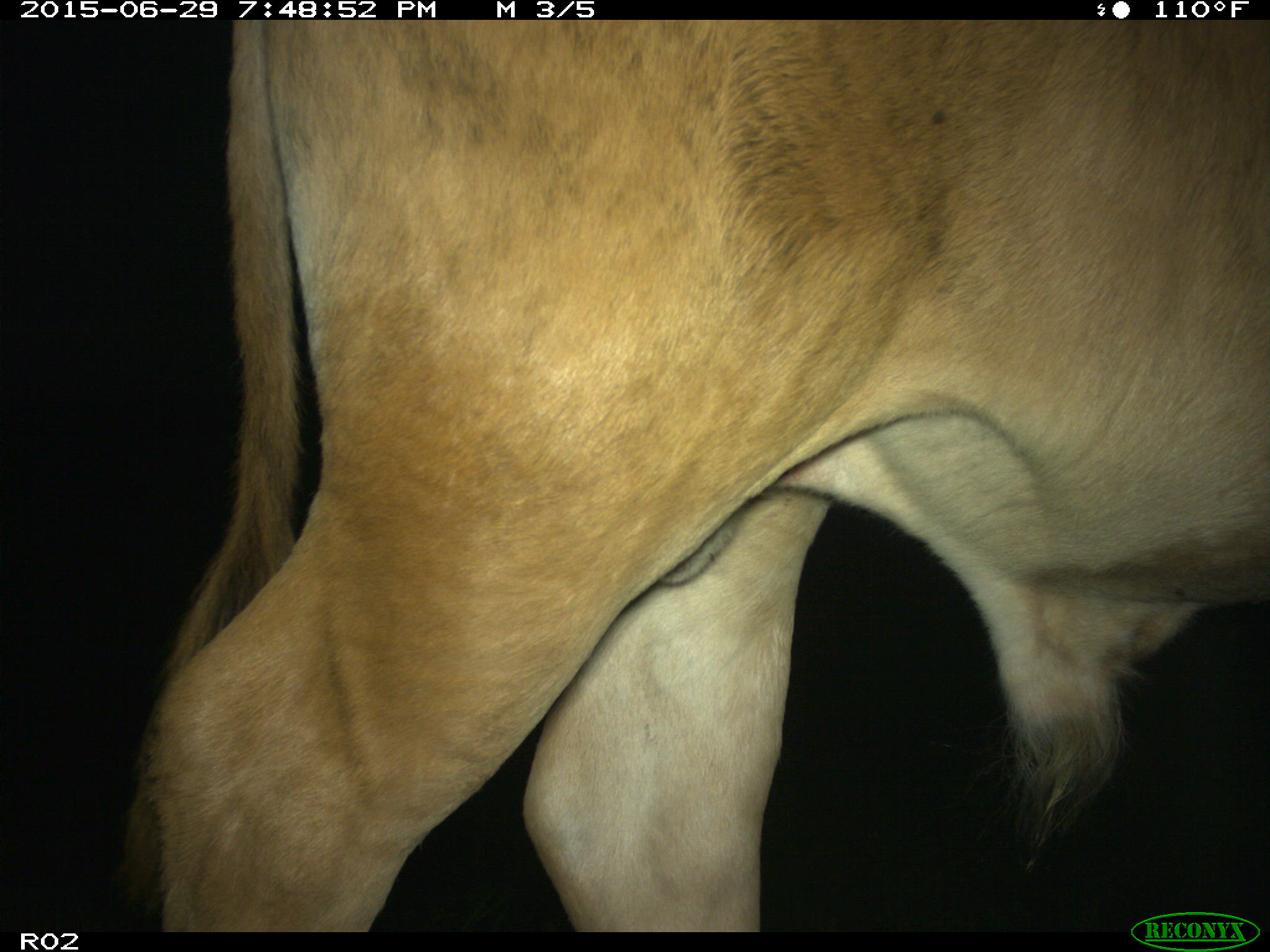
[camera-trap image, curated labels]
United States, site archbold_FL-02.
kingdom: Animalia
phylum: Chordata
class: Mammalia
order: Artiodactyla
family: Bovidae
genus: Bos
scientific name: Bos taurus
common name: domestic cow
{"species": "Bos taurus (domestic cow)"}